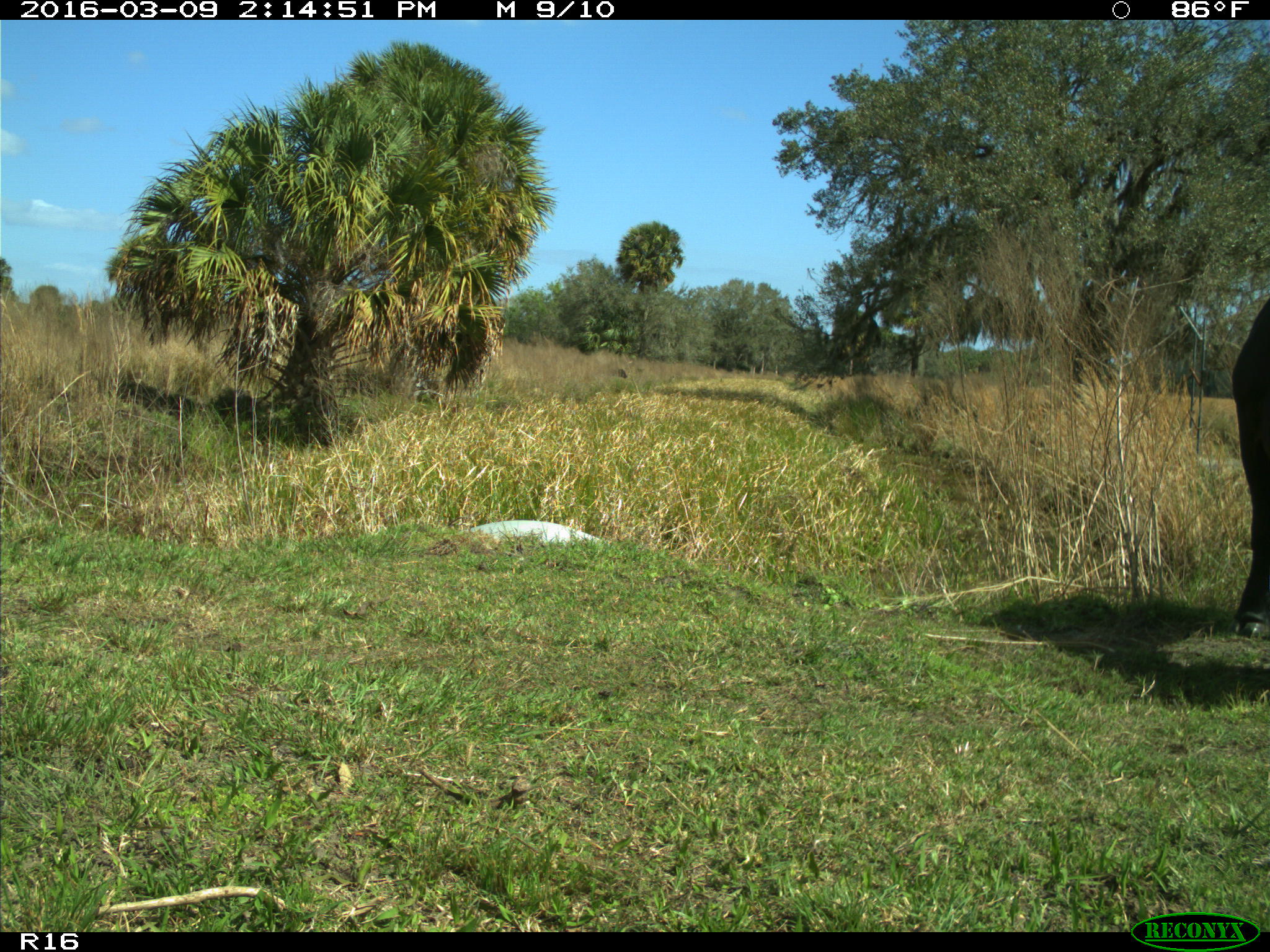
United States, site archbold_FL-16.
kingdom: Animalia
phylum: Chordata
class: Mammalia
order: Artiodactyla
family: Bovidae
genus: Bos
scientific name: Bos taurus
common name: domestic cow